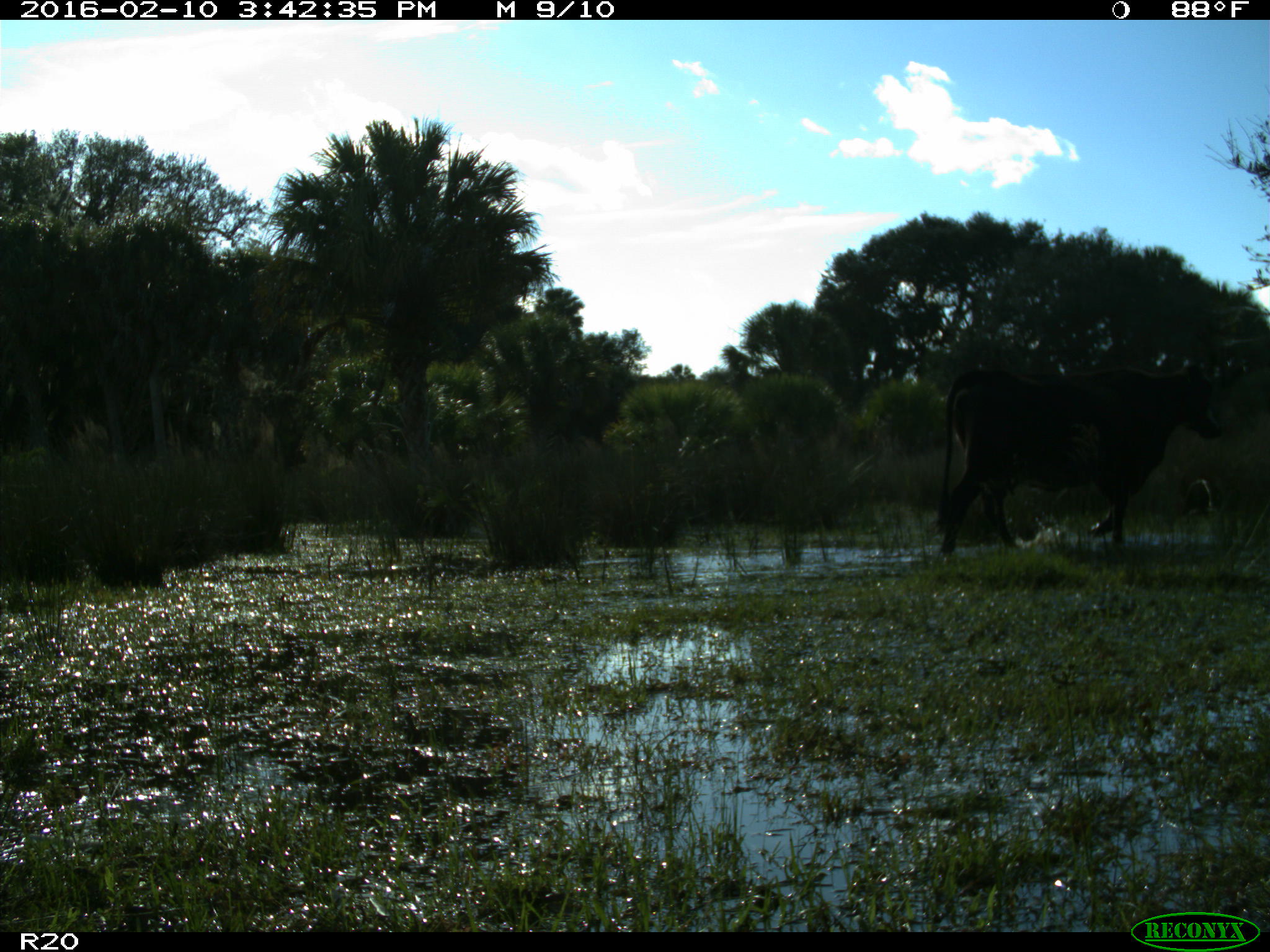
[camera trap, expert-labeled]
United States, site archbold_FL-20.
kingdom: Animalia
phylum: Chordata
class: Mammalia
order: Artiodactyla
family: Bovidae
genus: Bos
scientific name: Bos taurus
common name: domestic cow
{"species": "Bos taurus (domestic cow)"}